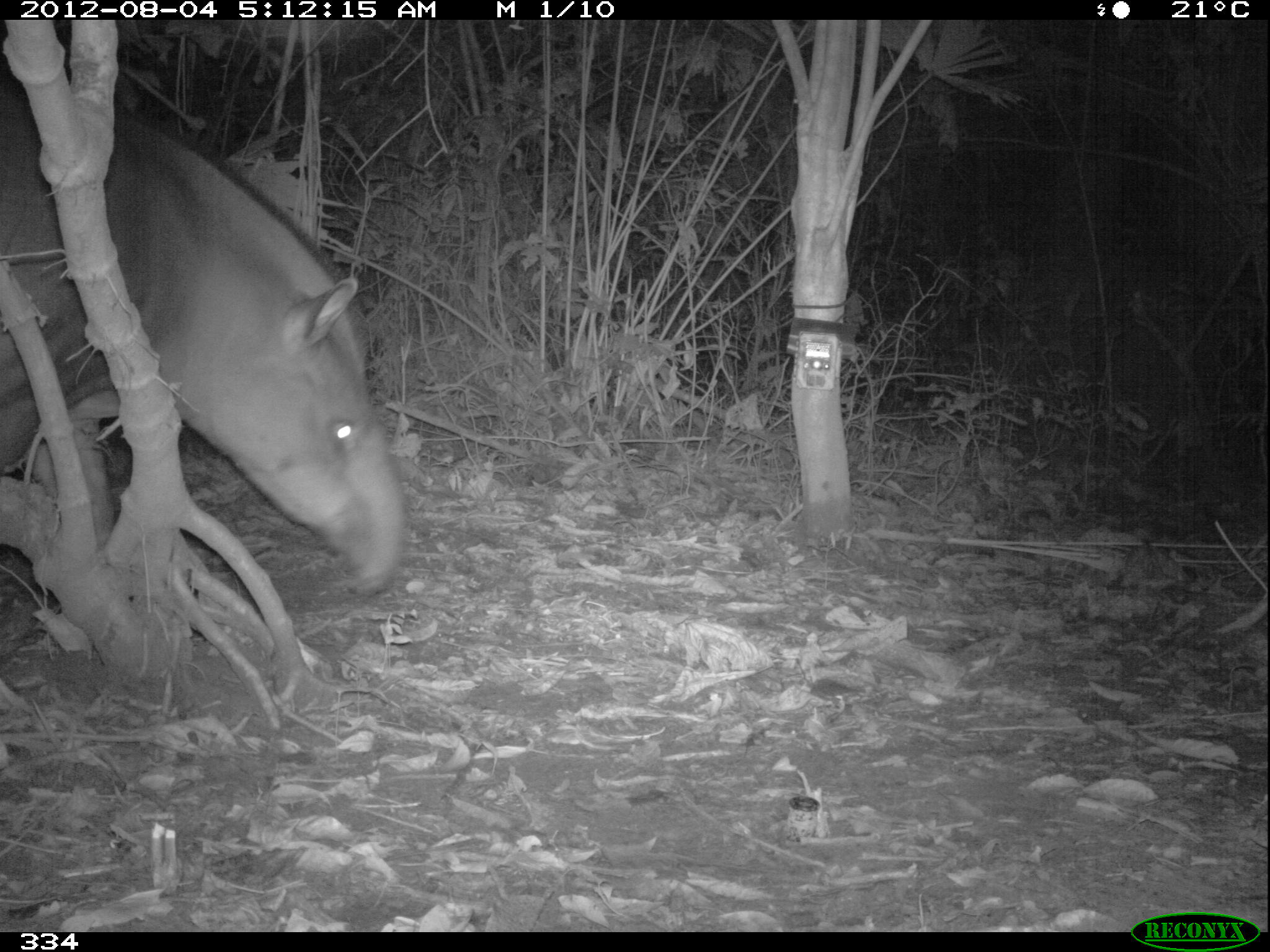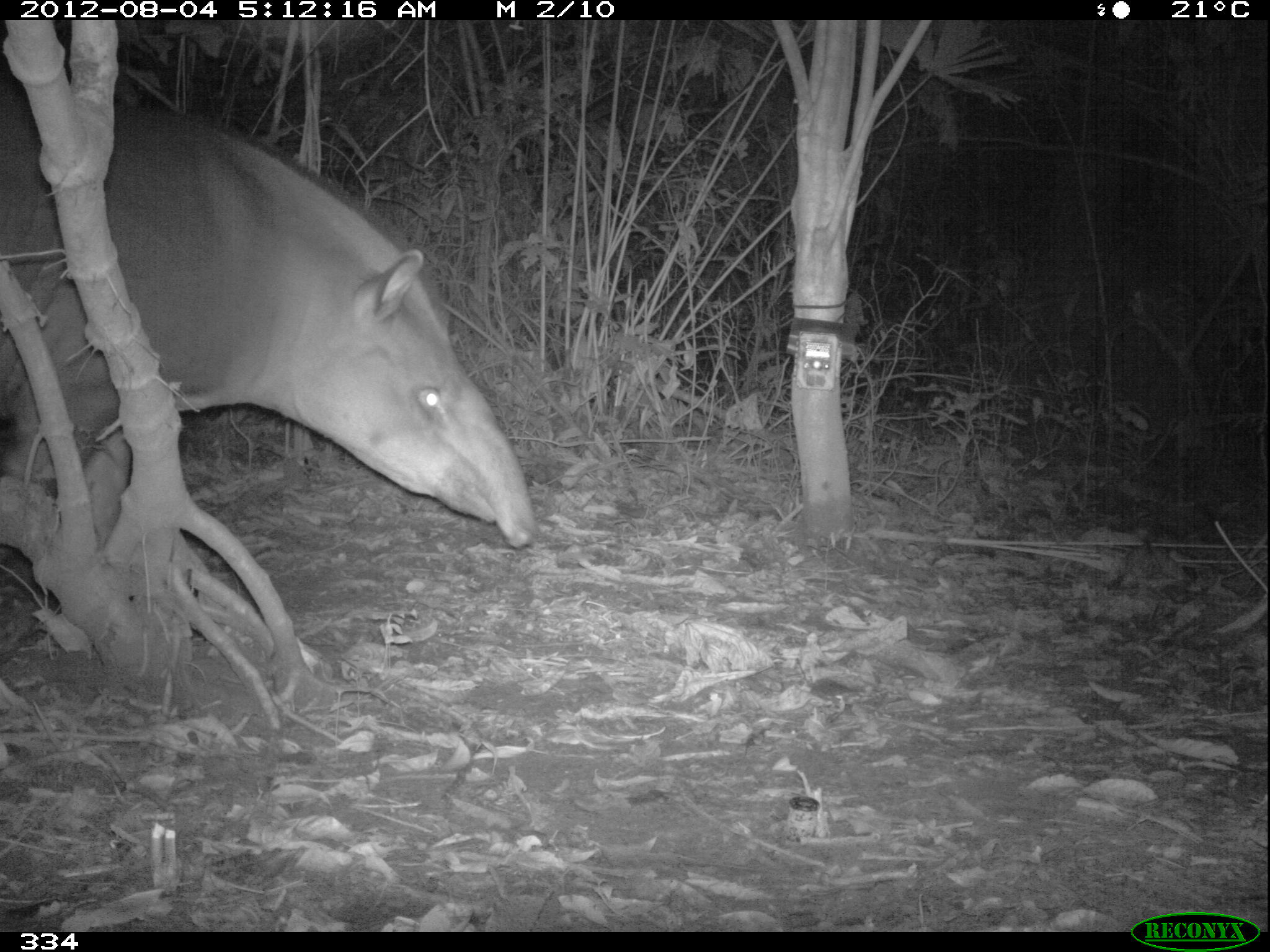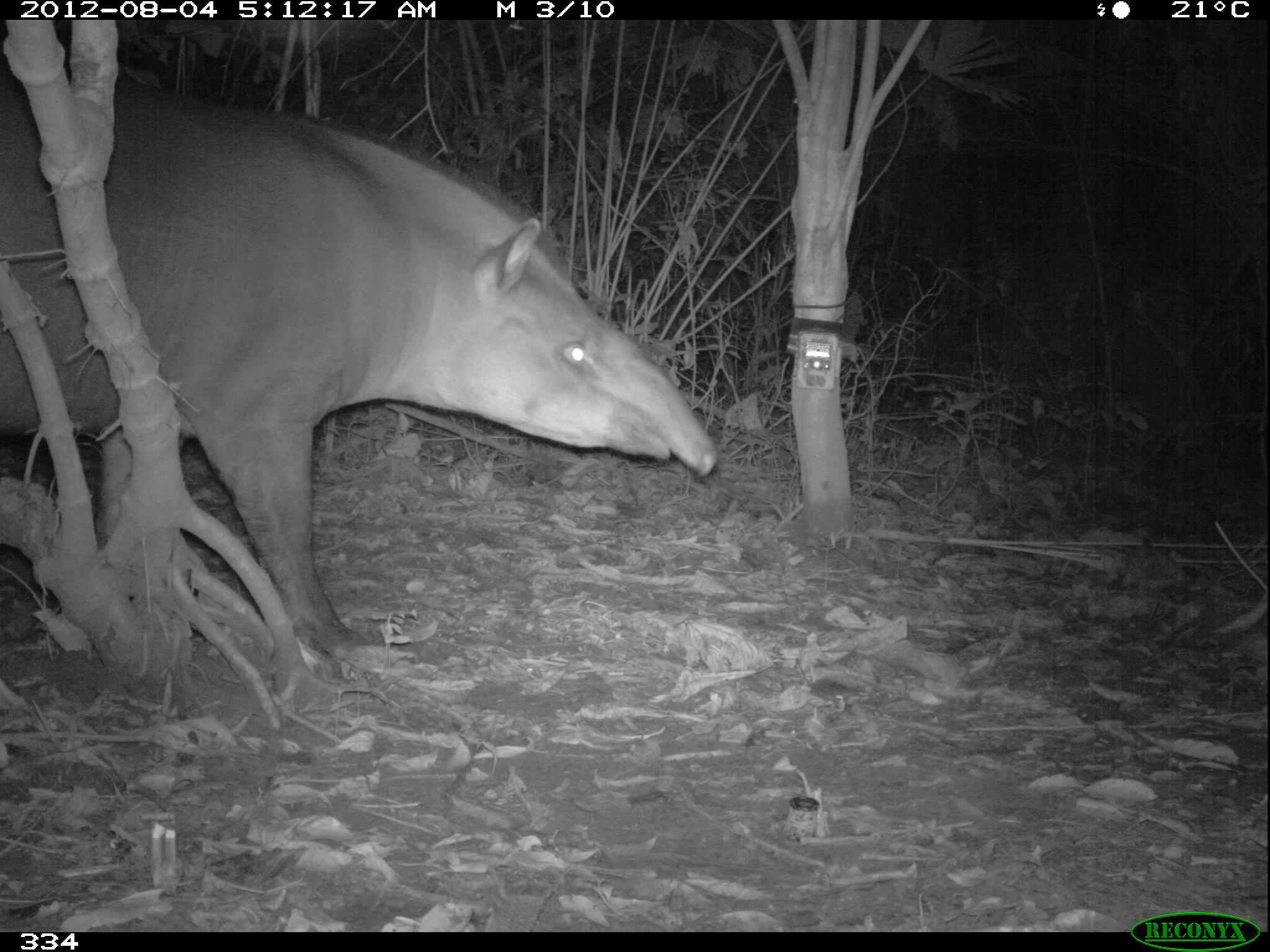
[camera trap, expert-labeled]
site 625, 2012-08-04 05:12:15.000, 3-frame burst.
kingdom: Animalia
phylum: Chordata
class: Mammalia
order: Perissodactyla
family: Tapiridae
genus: Tapirus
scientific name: Tapirus terrestris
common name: south american tapir